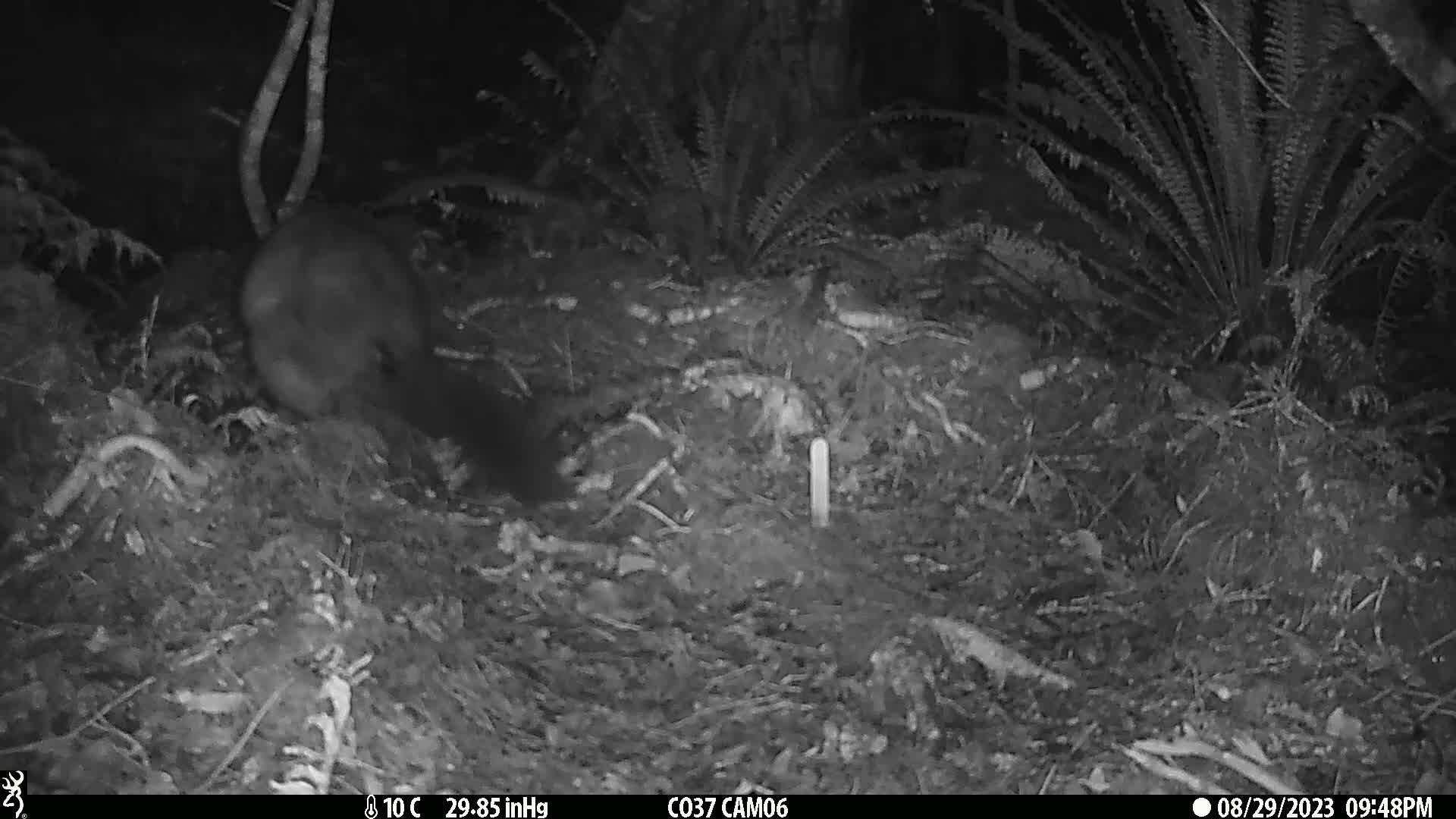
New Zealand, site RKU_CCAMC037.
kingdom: Animalia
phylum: Chordata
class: Mammalia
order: Diprotodontia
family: Phalangeridae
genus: Trichosurus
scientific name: Trichosurus vulpecula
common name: common brushtail possum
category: possum